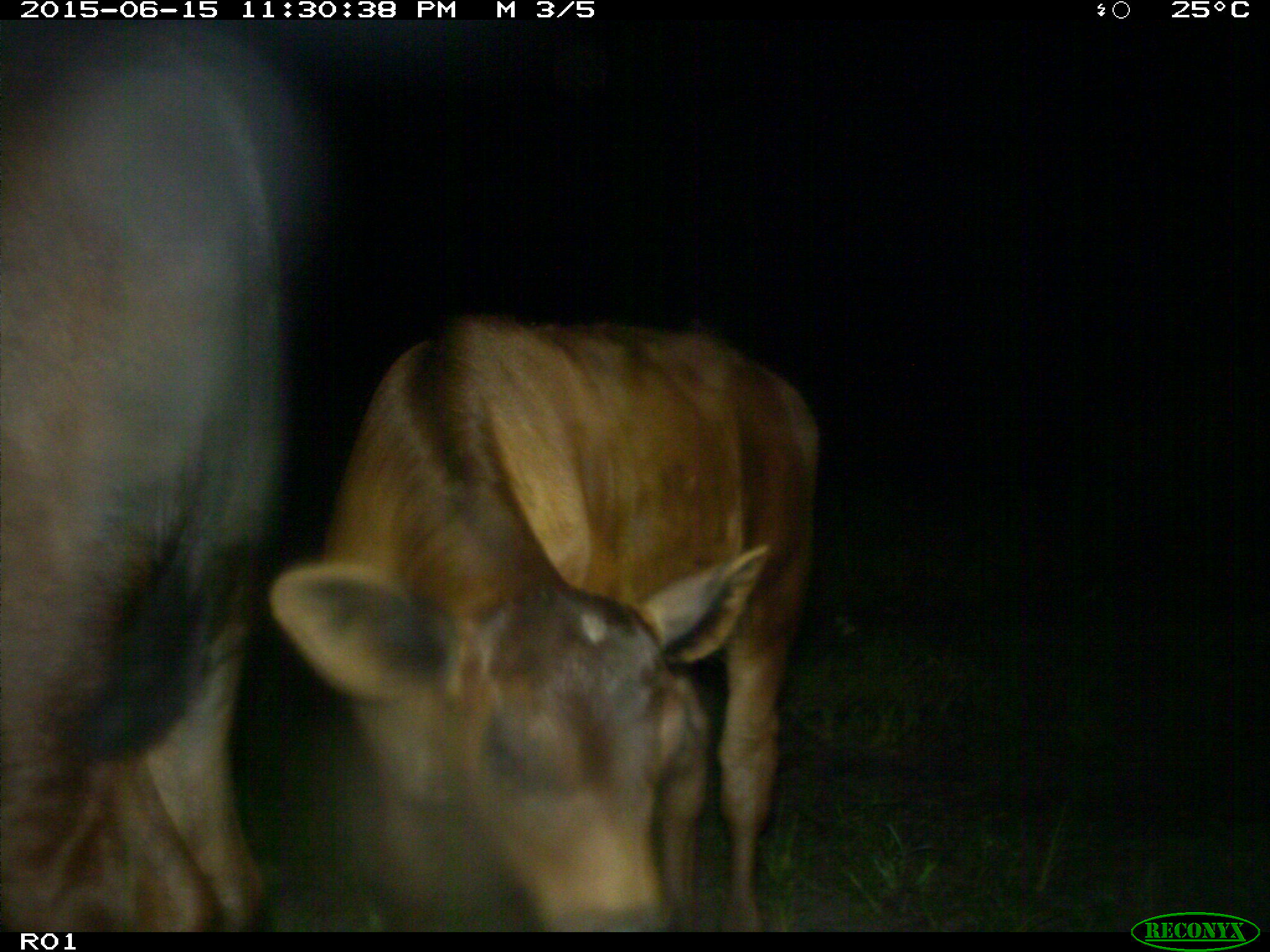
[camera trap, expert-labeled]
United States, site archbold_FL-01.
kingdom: Animalia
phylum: Chordata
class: Mammalia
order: Artiodactyla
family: Bovidae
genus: Bos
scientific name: Bos taurus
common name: domestic cow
Bos taurus (domestic cow).